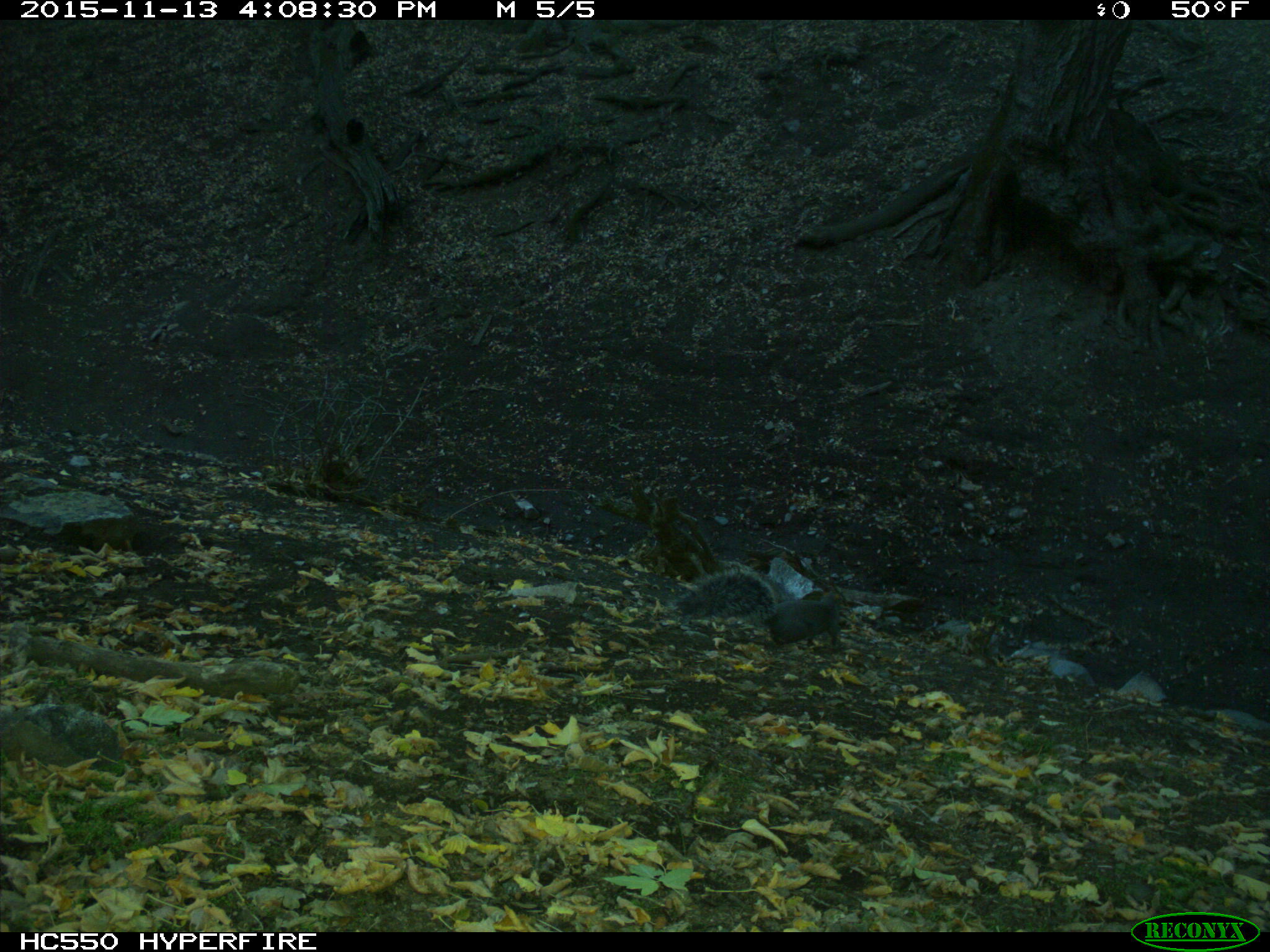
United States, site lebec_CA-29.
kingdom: Animalia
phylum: Chordata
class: Mammalia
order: Rodentia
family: Sciuridae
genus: Sciurus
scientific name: Sciurus carolinensis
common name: eastern gray squirrel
Sciurus carolinensis (eastern gray squirrel).